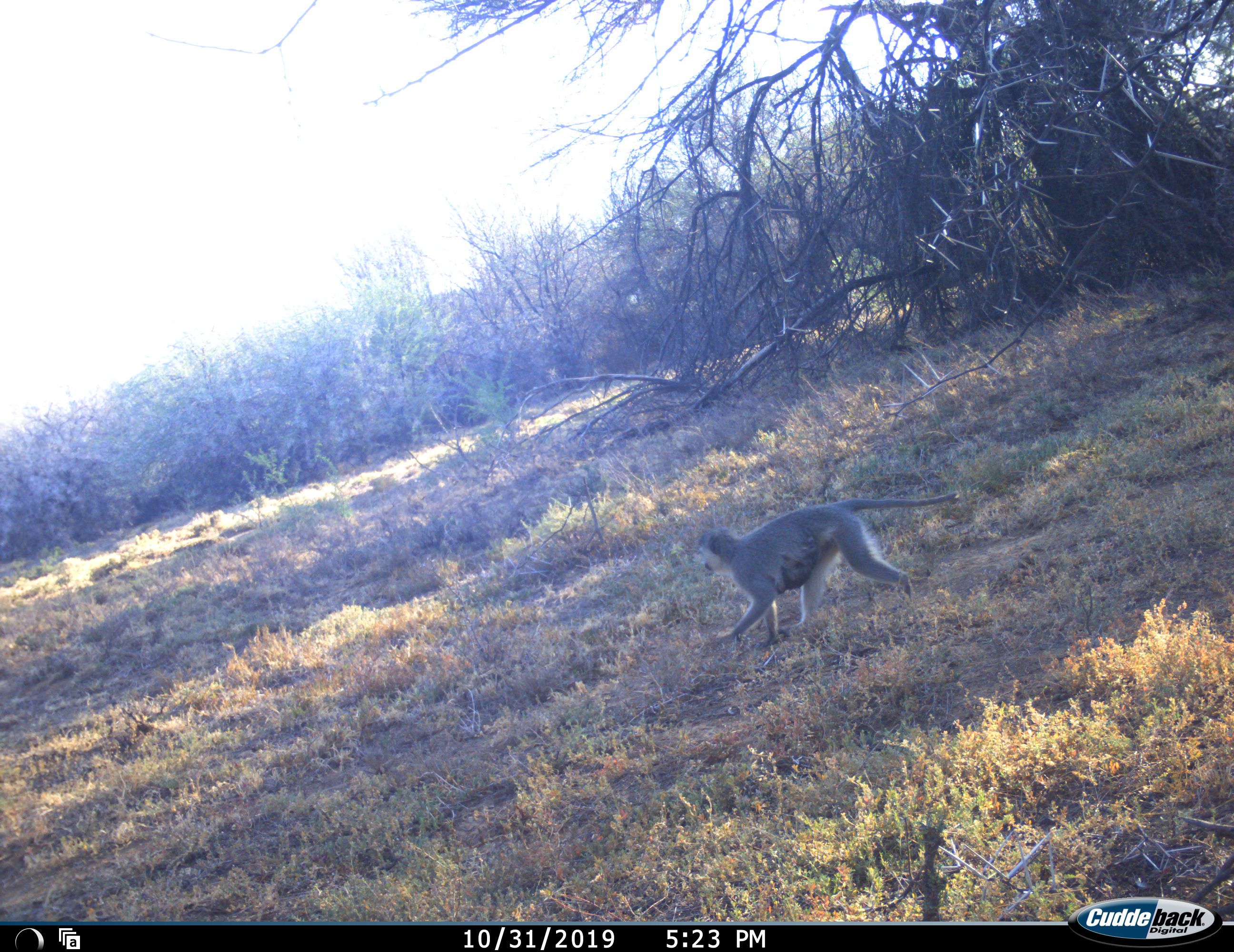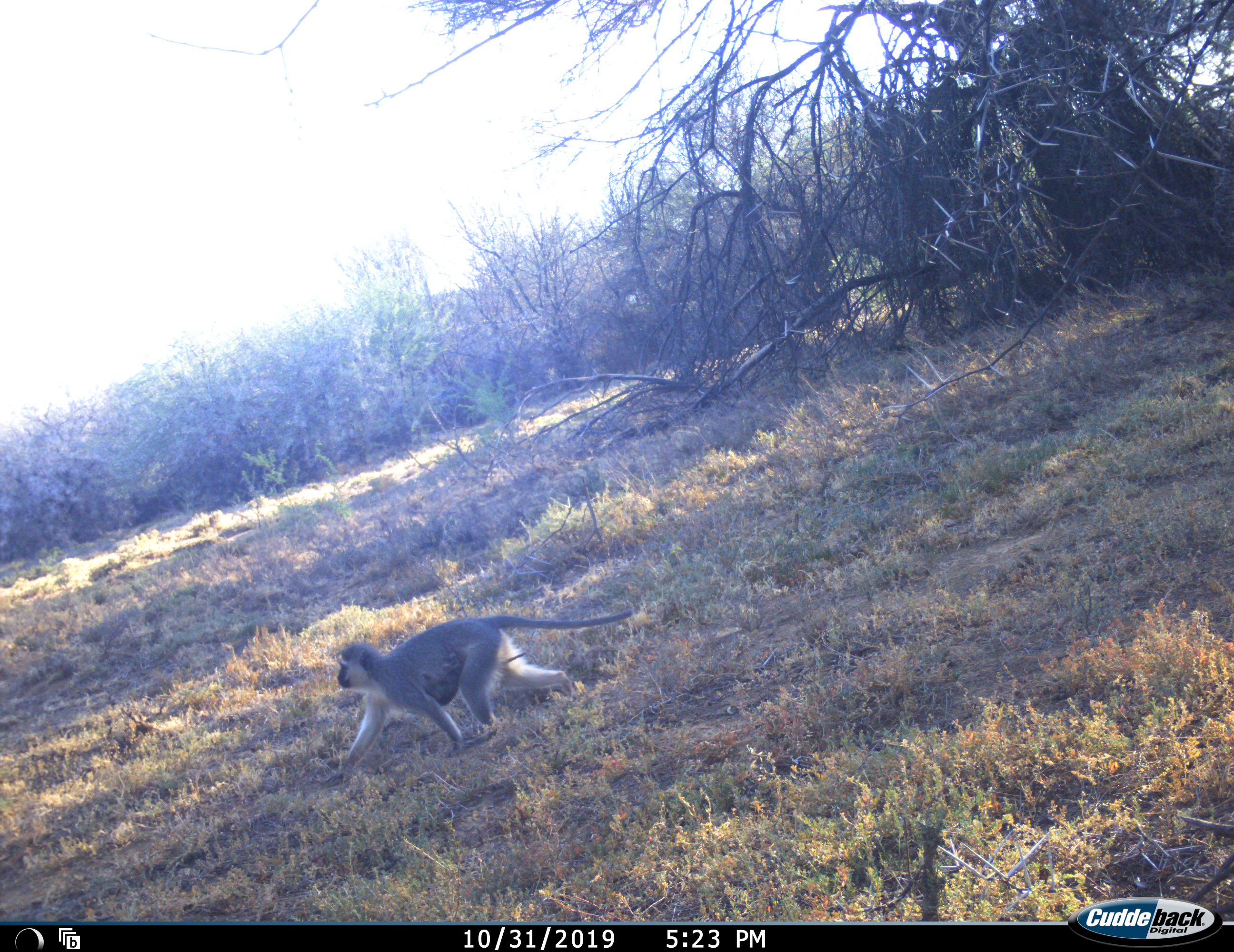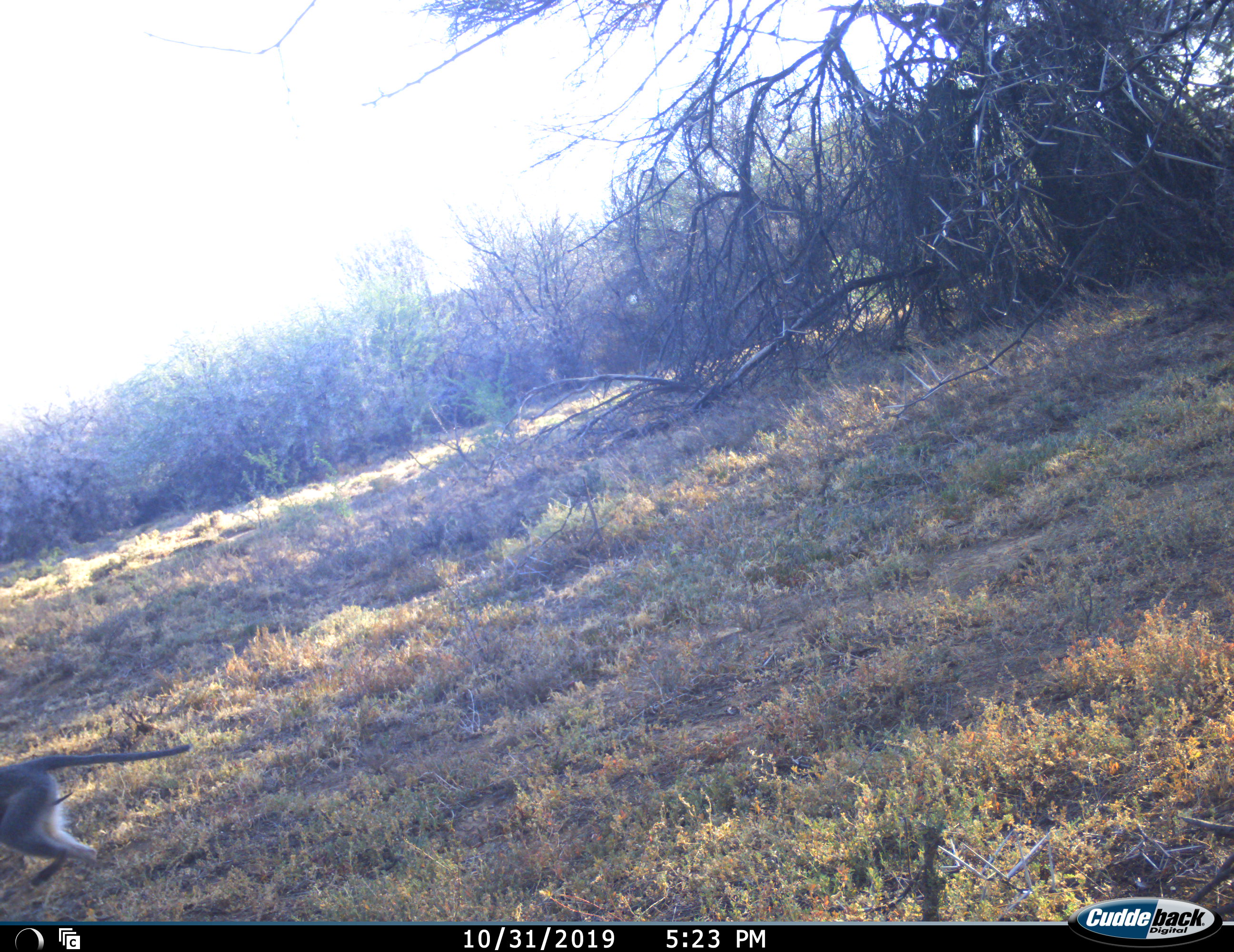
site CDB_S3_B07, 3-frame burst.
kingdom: Animalia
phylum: Chordata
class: Mammalia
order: Primates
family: Cercopithecidae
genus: Chlorocebus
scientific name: Chlorocebus pygerythrus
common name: vervet monkey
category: monkeyvervet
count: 1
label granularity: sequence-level